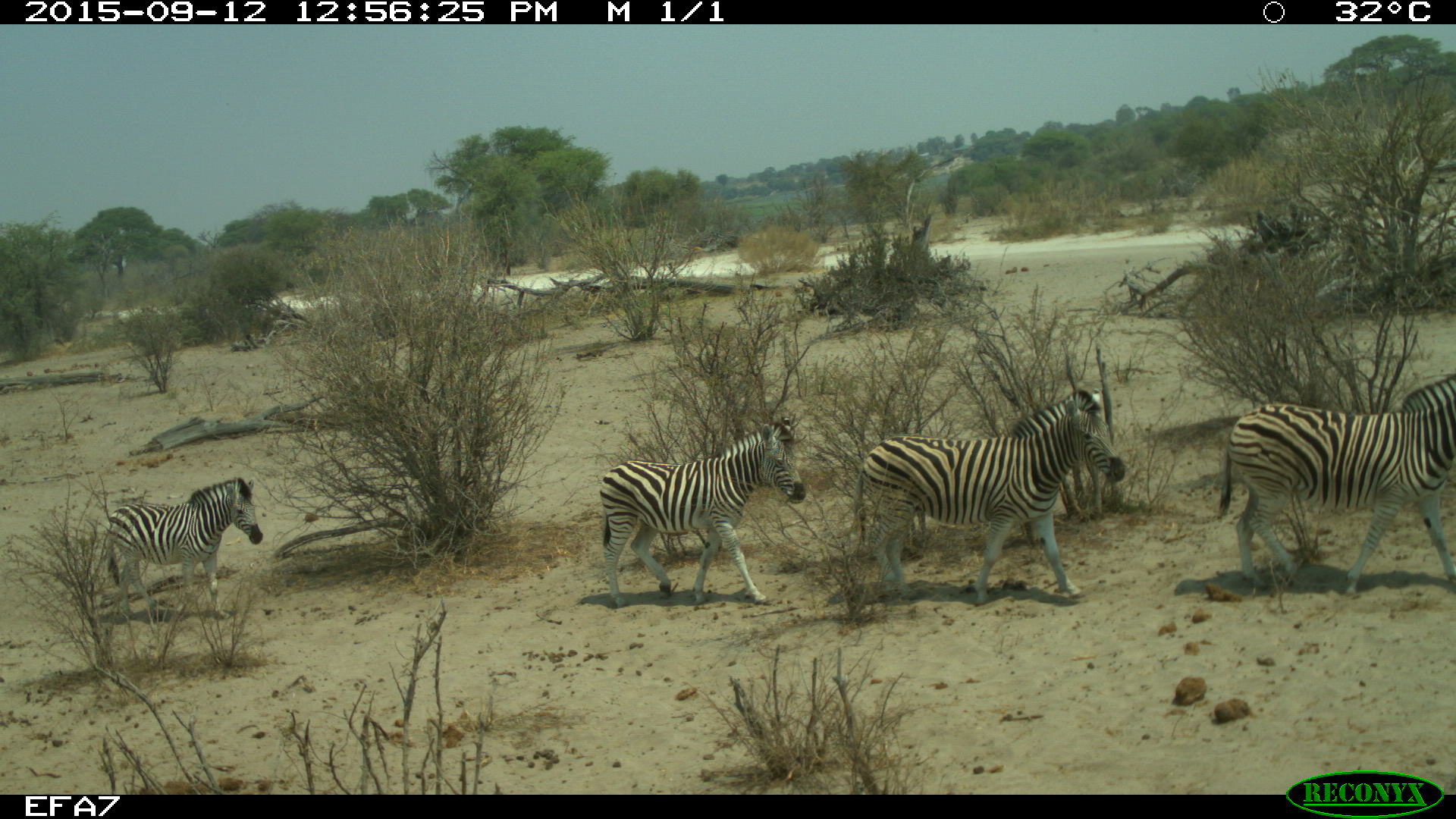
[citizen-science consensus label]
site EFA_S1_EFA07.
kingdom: Animalia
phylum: Chordata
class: Mammalia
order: Perissodactyla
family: Equidae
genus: Equus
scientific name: Equus quagga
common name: plains zebra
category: zebraplains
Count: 5.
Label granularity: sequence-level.